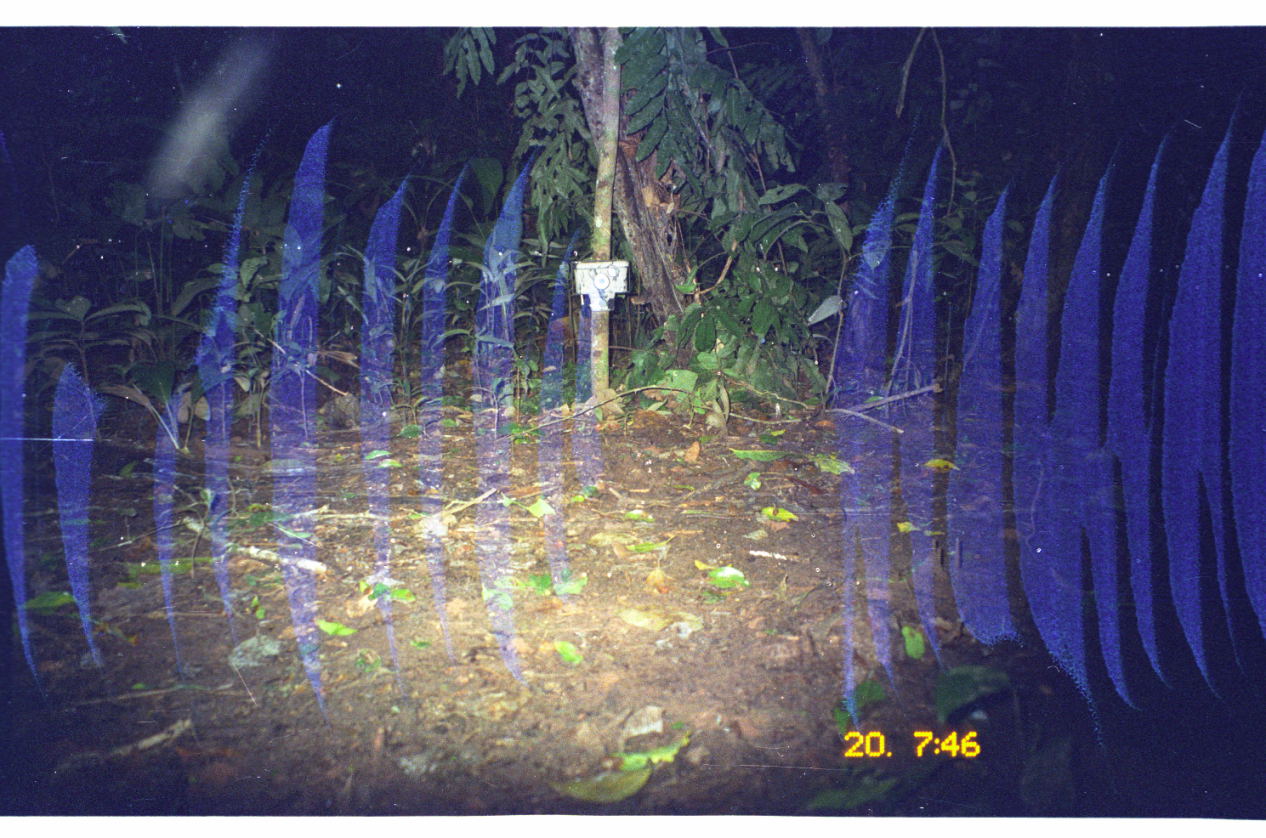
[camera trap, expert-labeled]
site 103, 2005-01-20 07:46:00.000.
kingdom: Animalia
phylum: Chordata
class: Mammalia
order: Artiodactyla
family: Tayassuidae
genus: Tayassu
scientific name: Tayassu pecari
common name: white-lipped peccary